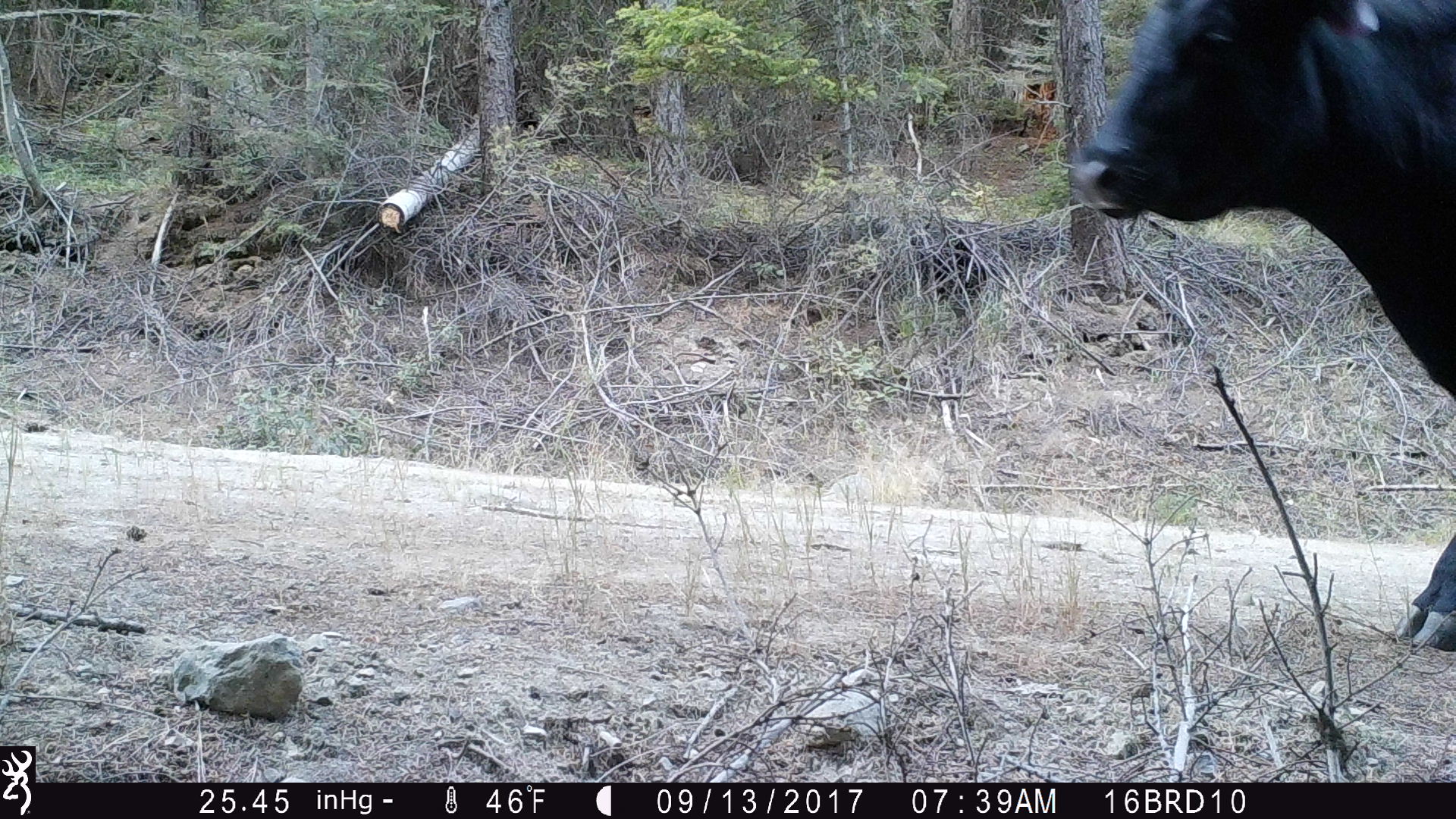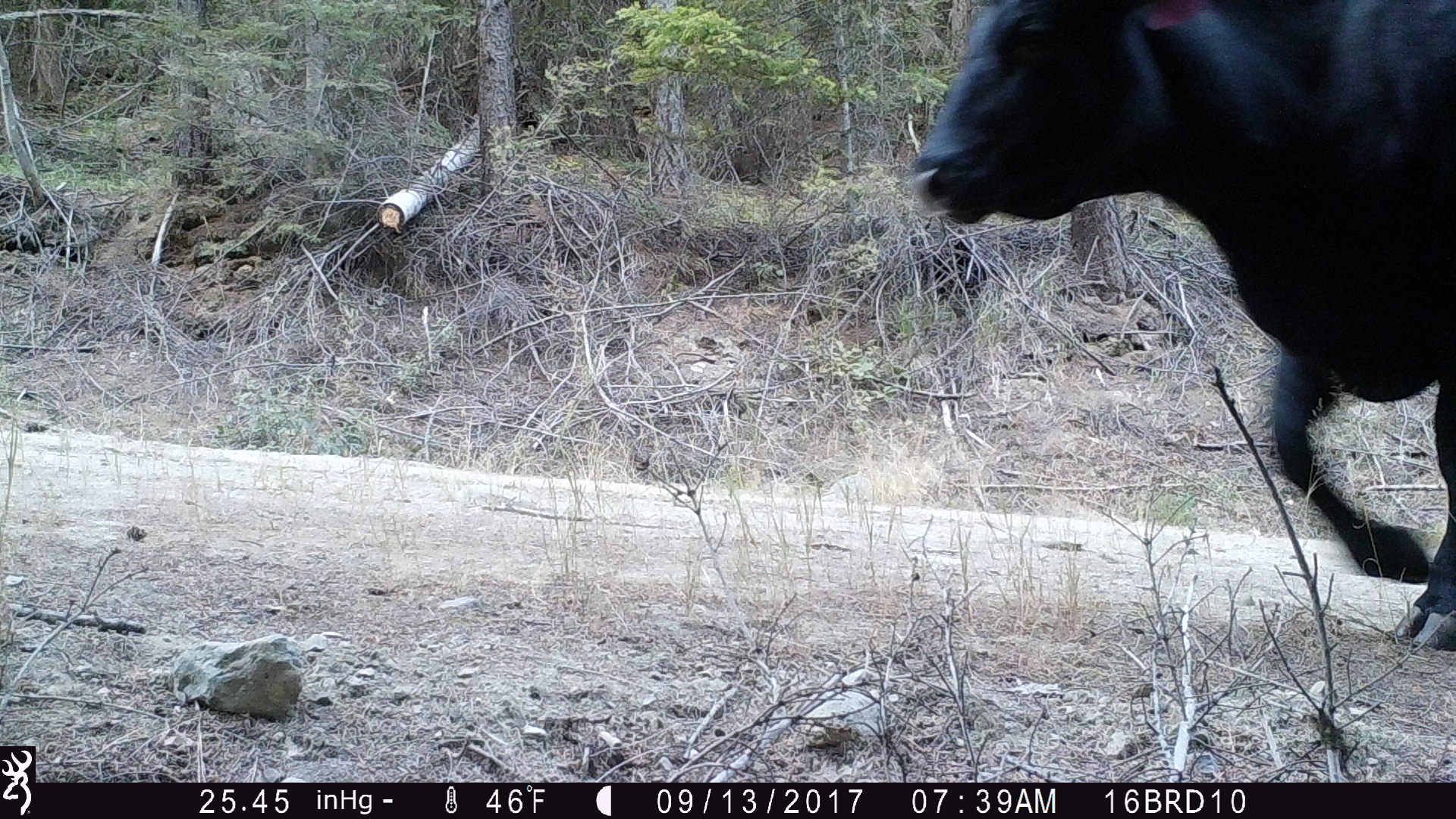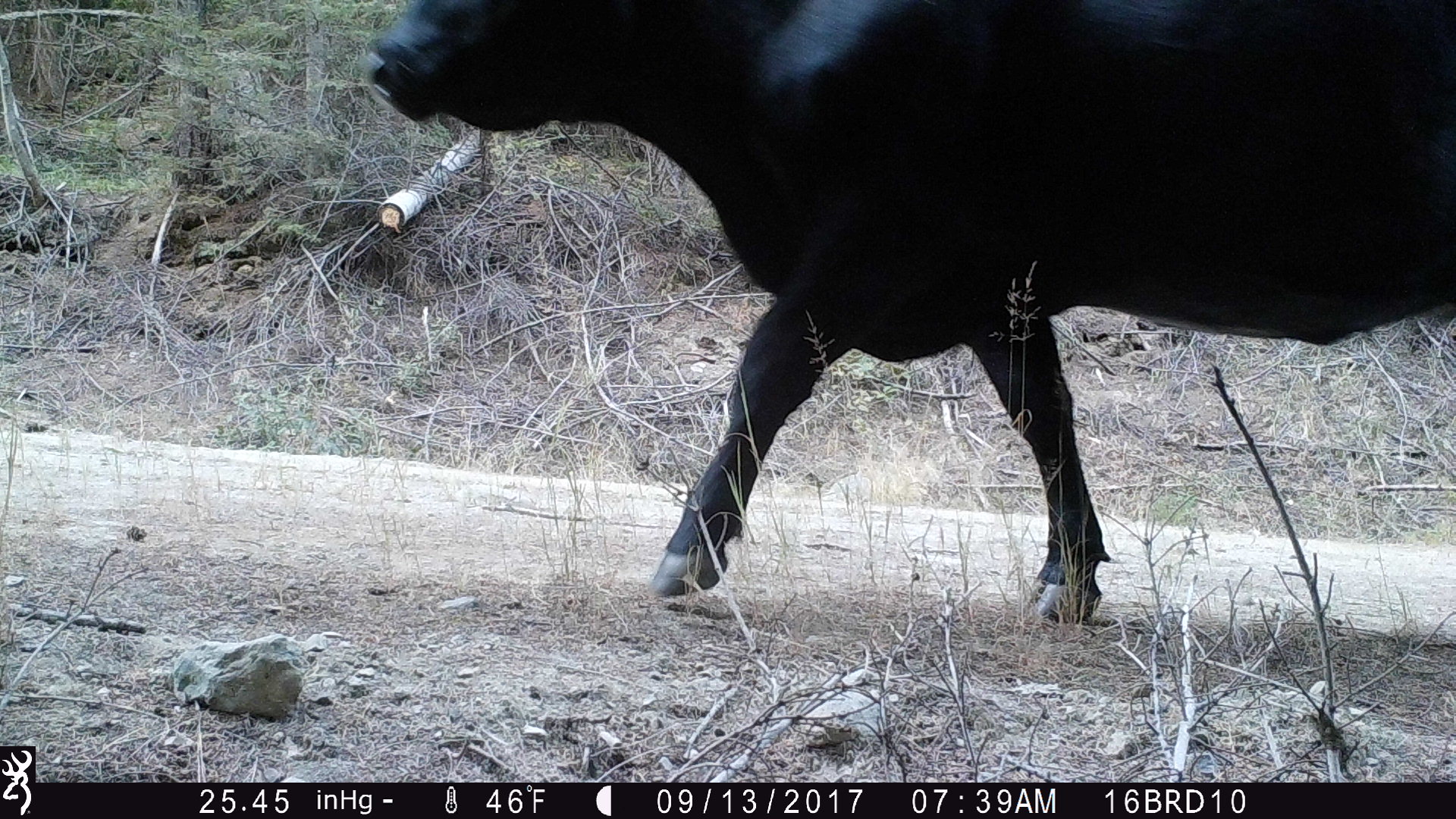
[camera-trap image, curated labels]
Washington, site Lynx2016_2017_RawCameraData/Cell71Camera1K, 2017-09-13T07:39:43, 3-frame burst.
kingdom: Animalia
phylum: Chordata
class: Mammalia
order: Artiodactyla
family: Bovidae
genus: Bos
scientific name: Bos taurus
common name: domestic cattle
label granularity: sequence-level